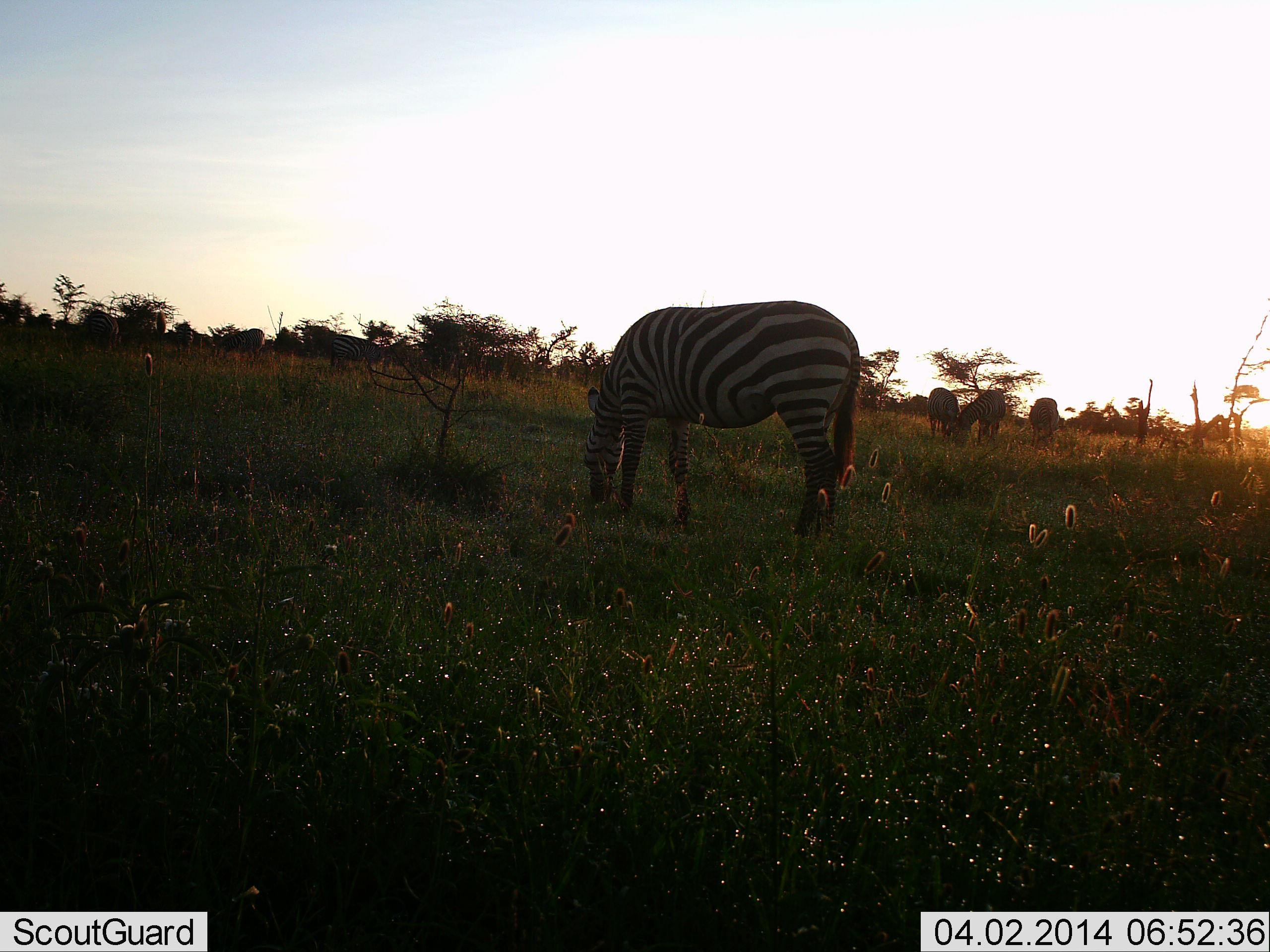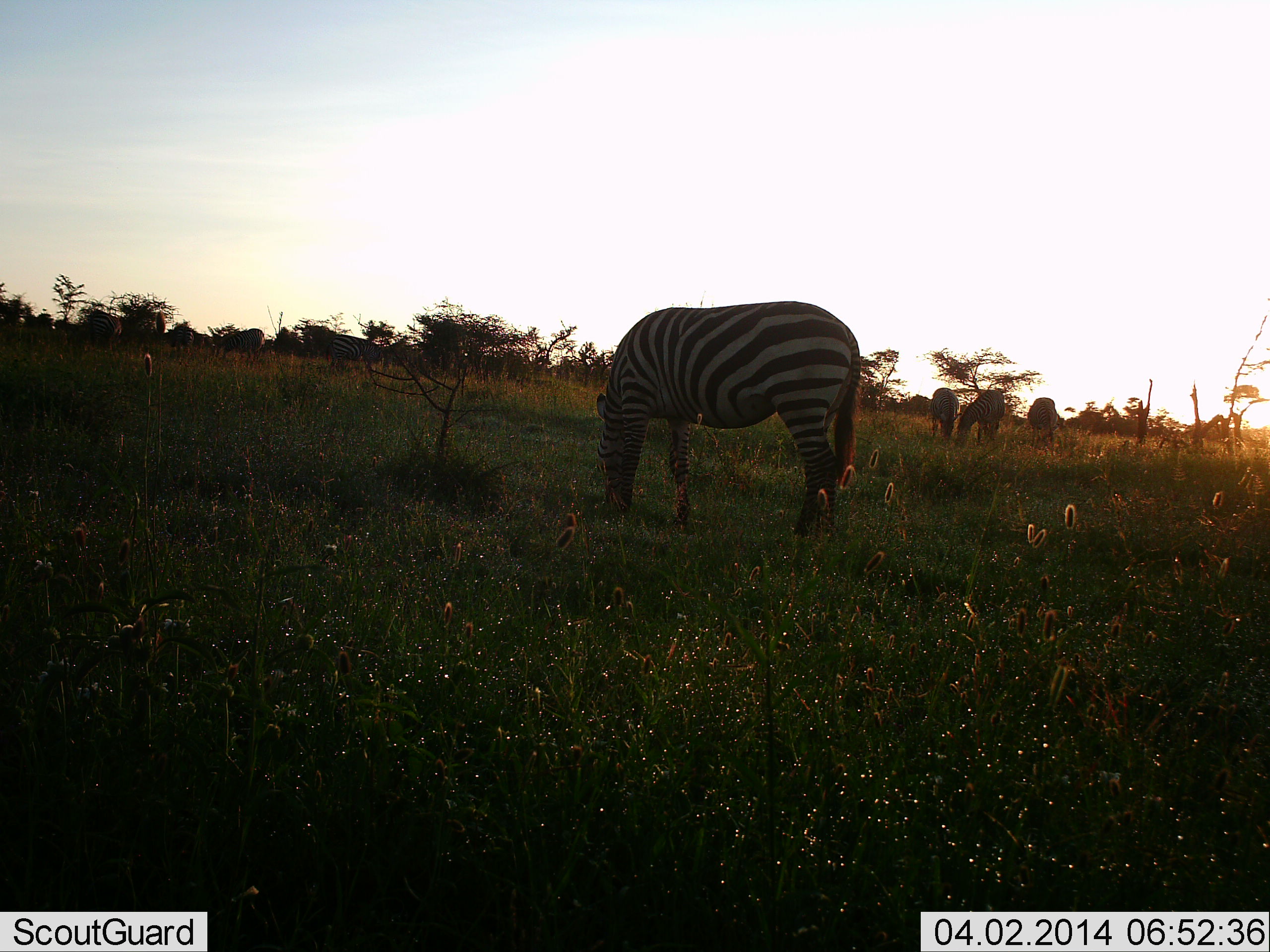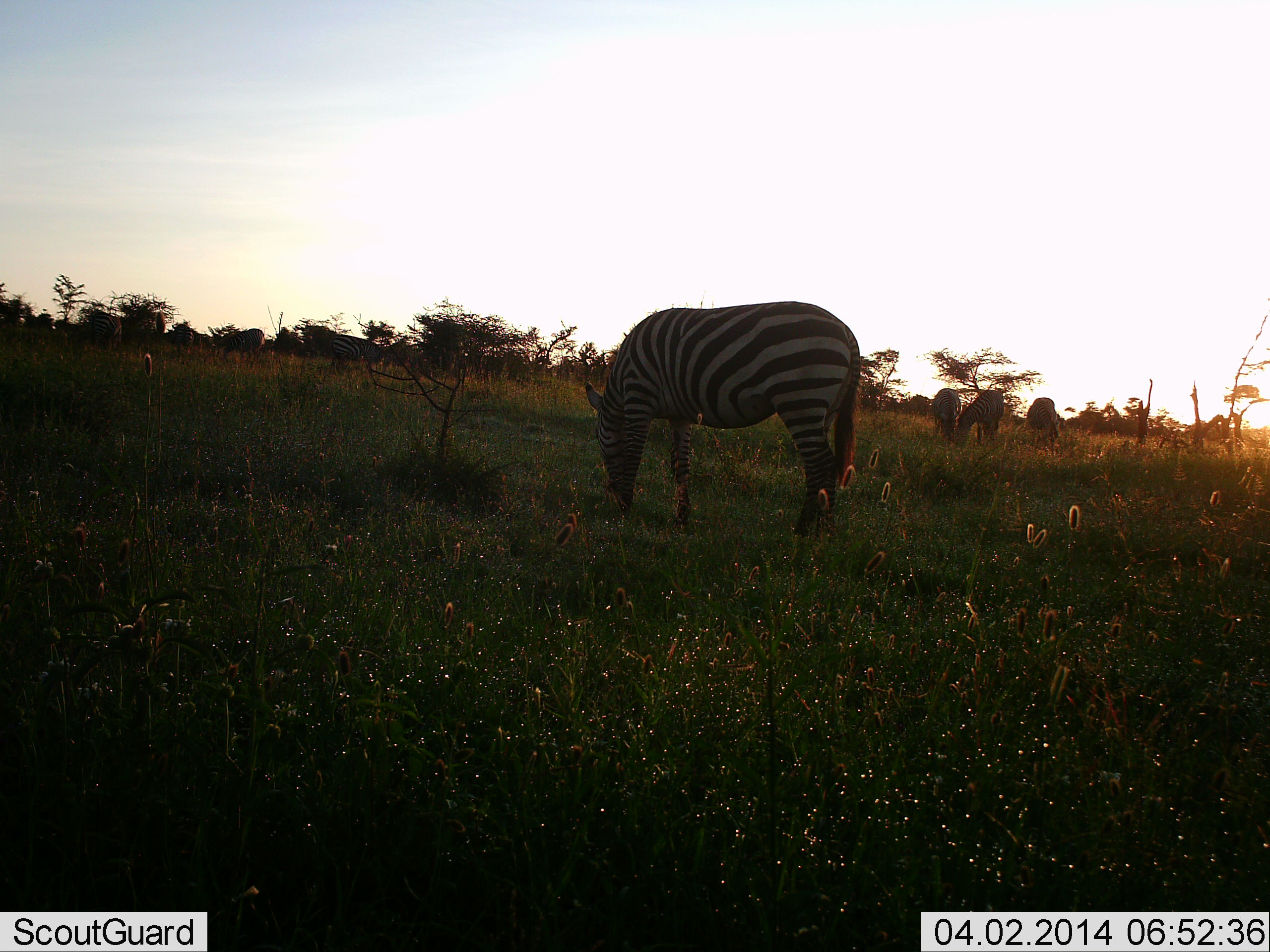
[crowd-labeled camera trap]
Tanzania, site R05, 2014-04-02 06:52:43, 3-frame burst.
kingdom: Animalia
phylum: Chordata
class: Mammalia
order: Perissodactyla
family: Equidae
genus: Equus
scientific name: Equus quagga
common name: plains zebra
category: zebra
Zebra (plains zebra) (Equus quagga), count 4. Behavior (volunteer vote fractions): standing 30%, resting 10%, moving 0%, interacting 10%. Young present (vote fraction): 0%. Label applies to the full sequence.